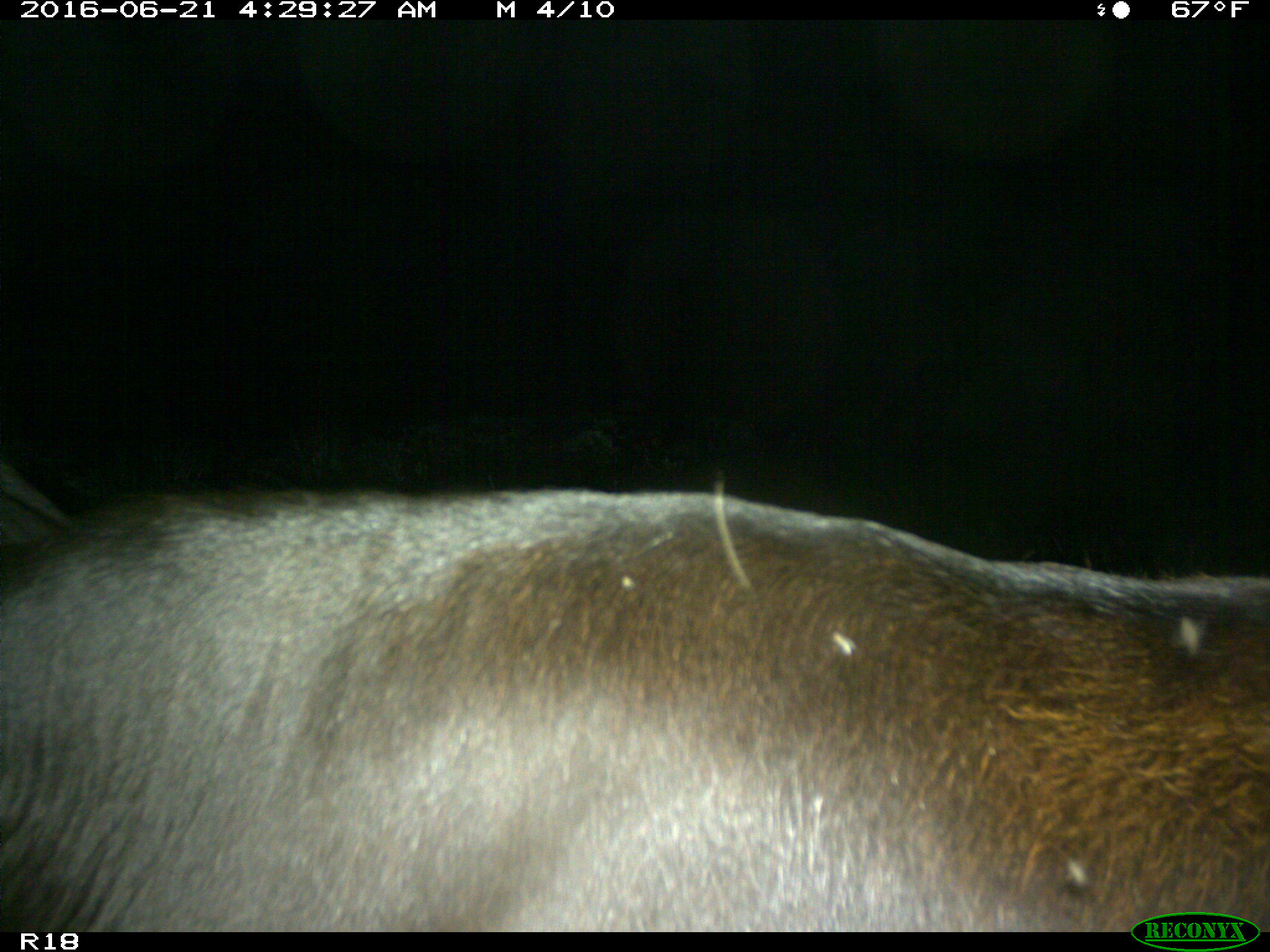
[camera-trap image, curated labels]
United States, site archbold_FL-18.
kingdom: Animalia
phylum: Chordata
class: Mammalia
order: Artiodactyla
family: Bovidae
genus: Bos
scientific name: Bos taurus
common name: domestic cow